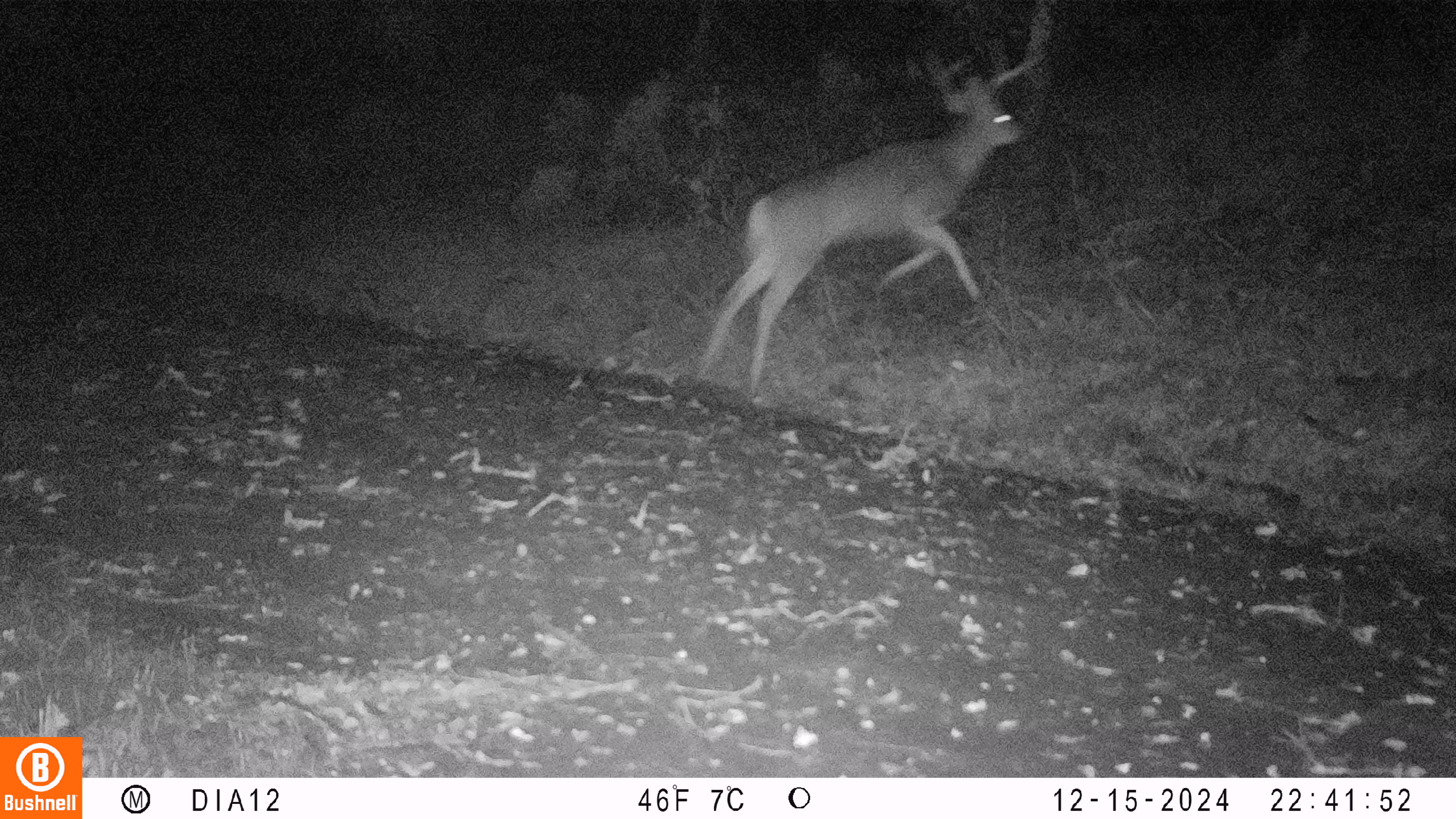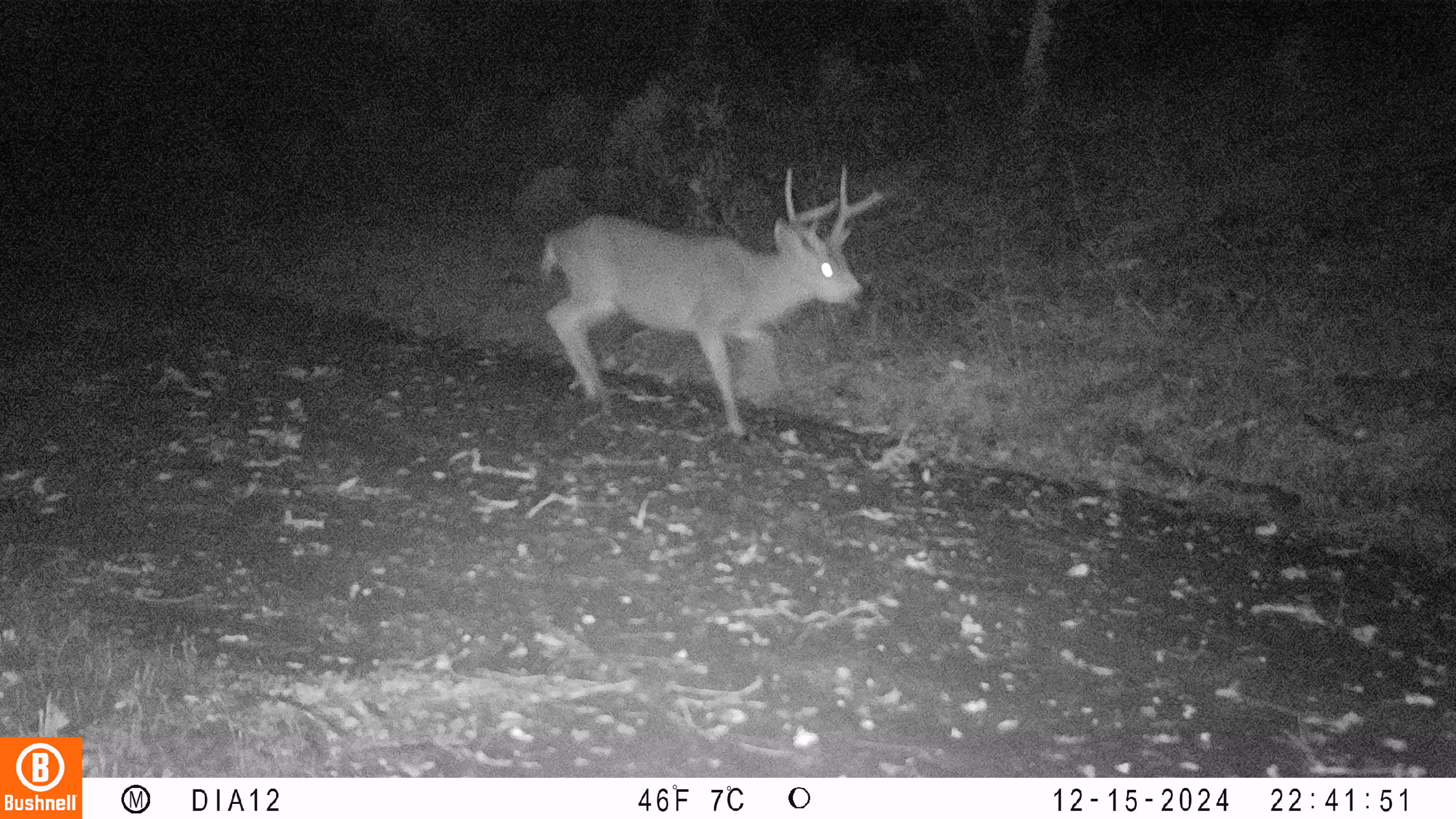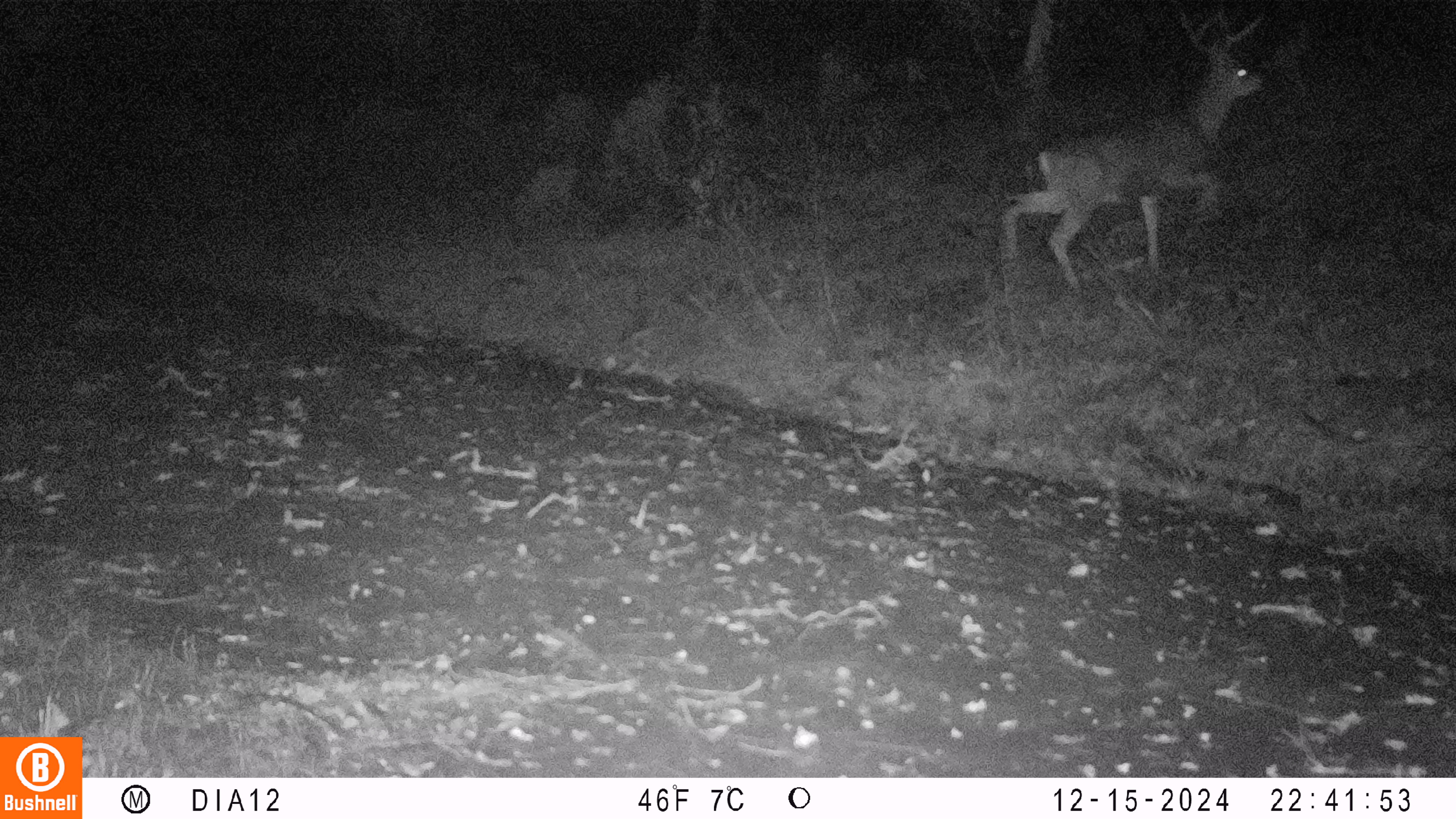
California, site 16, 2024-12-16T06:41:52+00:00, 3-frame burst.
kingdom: Animalia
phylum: Chordata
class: Mammalia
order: Artiodactyla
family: Cervidae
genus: Odocoileus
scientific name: Odocoileus hemionus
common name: mule deer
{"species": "mule deer (Odocoileus hemionus)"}